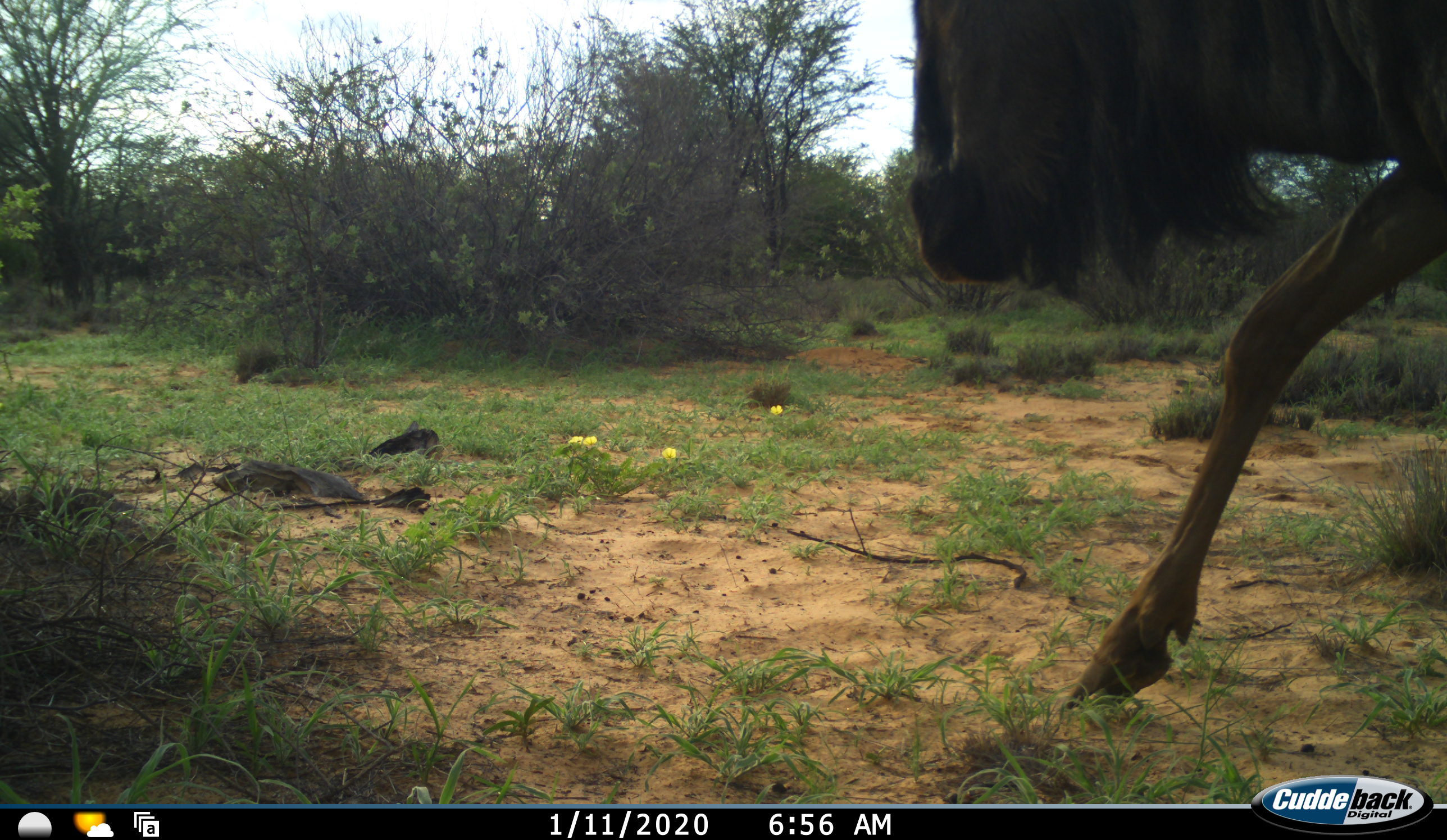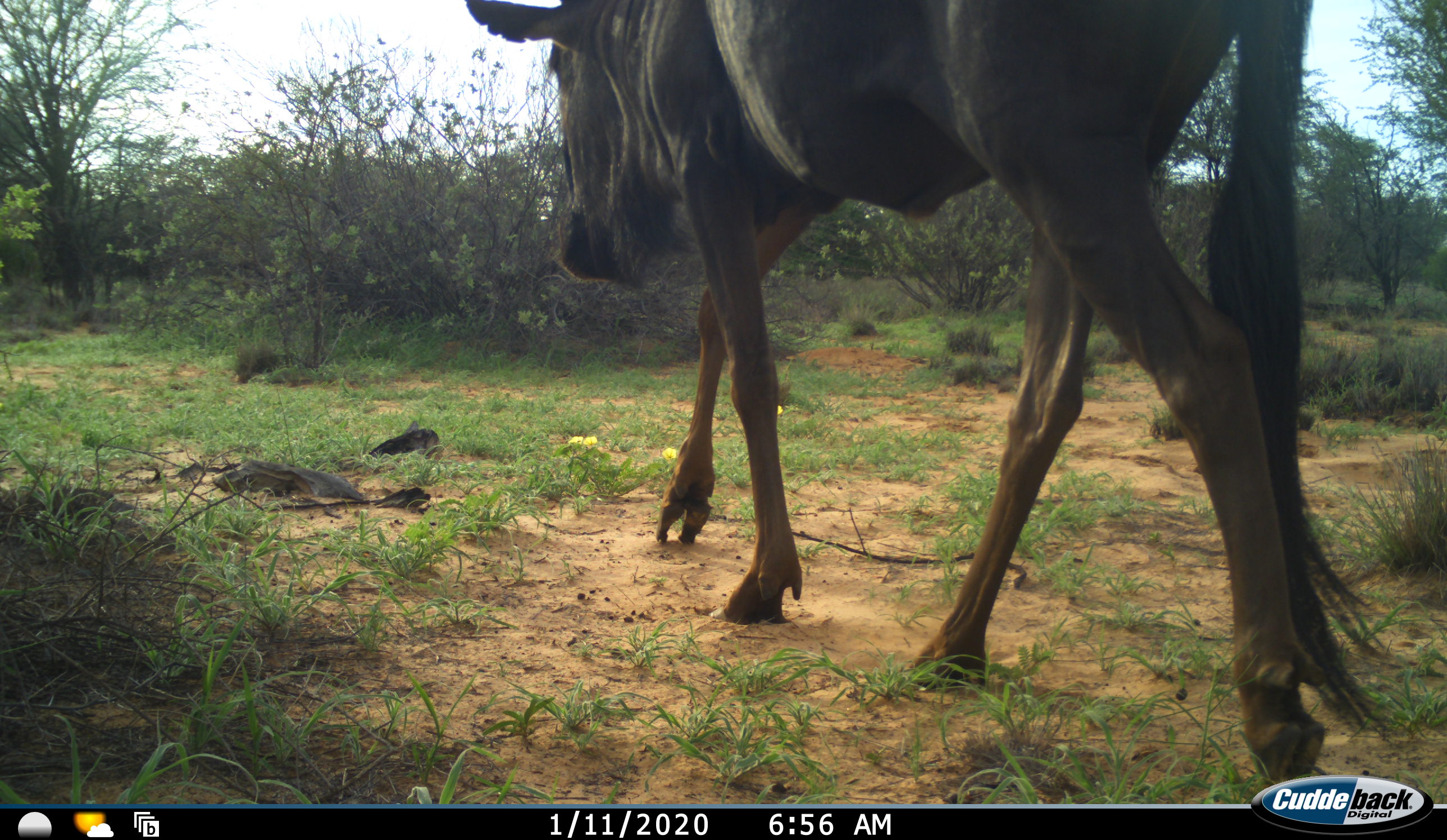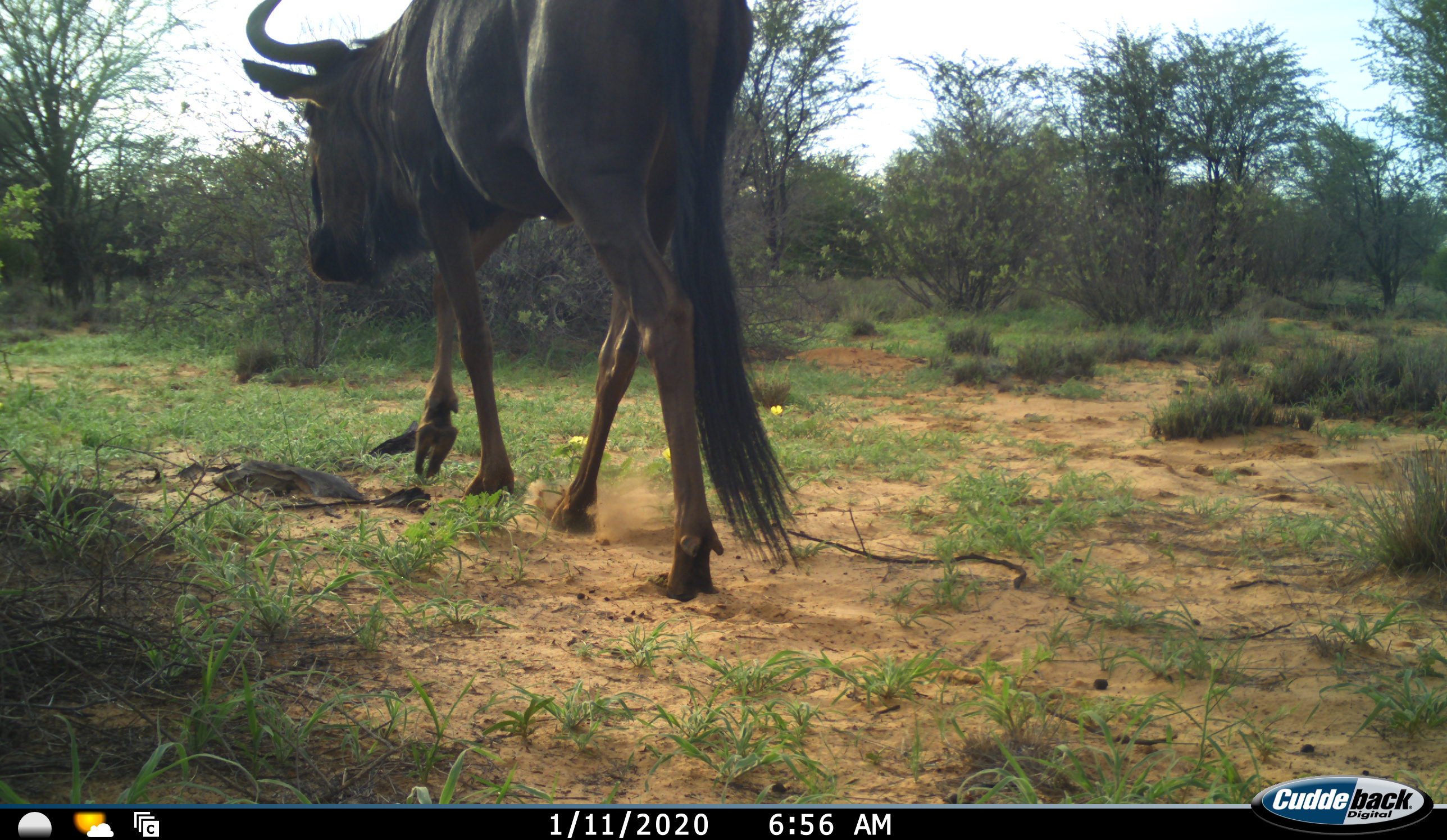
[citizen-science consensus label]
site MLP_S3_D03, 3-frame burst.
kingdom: Animalia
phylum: Chordata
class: Mammalia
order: Artiodactyla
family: Bovidae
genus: Connochaetes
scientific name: Connochaetes taurinus taurinus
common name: blue wildebeest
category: wildebeestblue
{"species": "wildebeestblue (blue wildebeest) (Connochaetes taurinus taurinus)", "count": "1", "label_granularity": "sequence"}